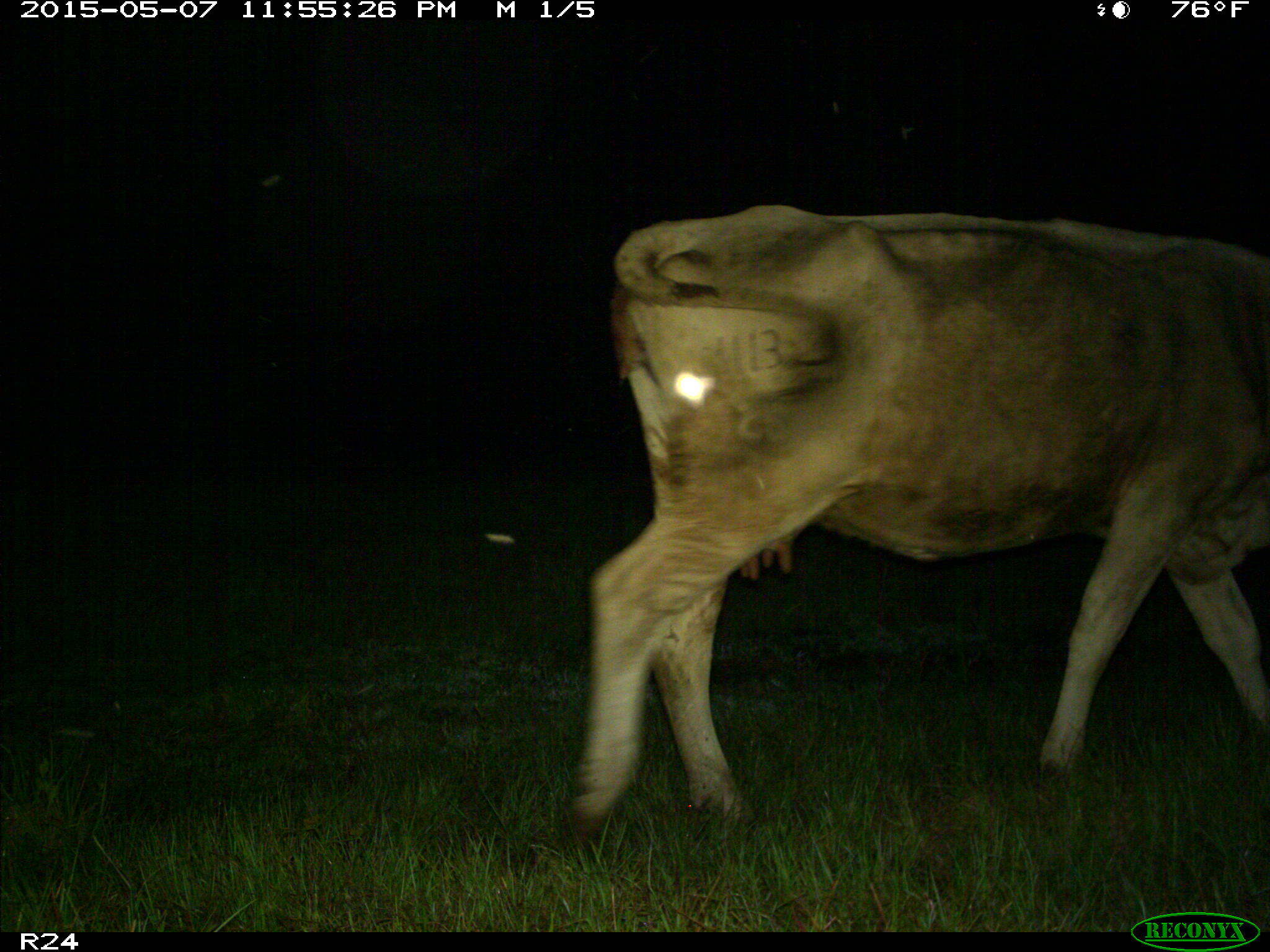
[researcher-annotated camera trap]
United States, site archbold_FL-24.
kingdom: Animalia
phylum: Chordata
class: Mammalia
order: Artiodactyla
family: Bovidae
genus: Bos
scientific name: Bos taurus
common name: domestic cow